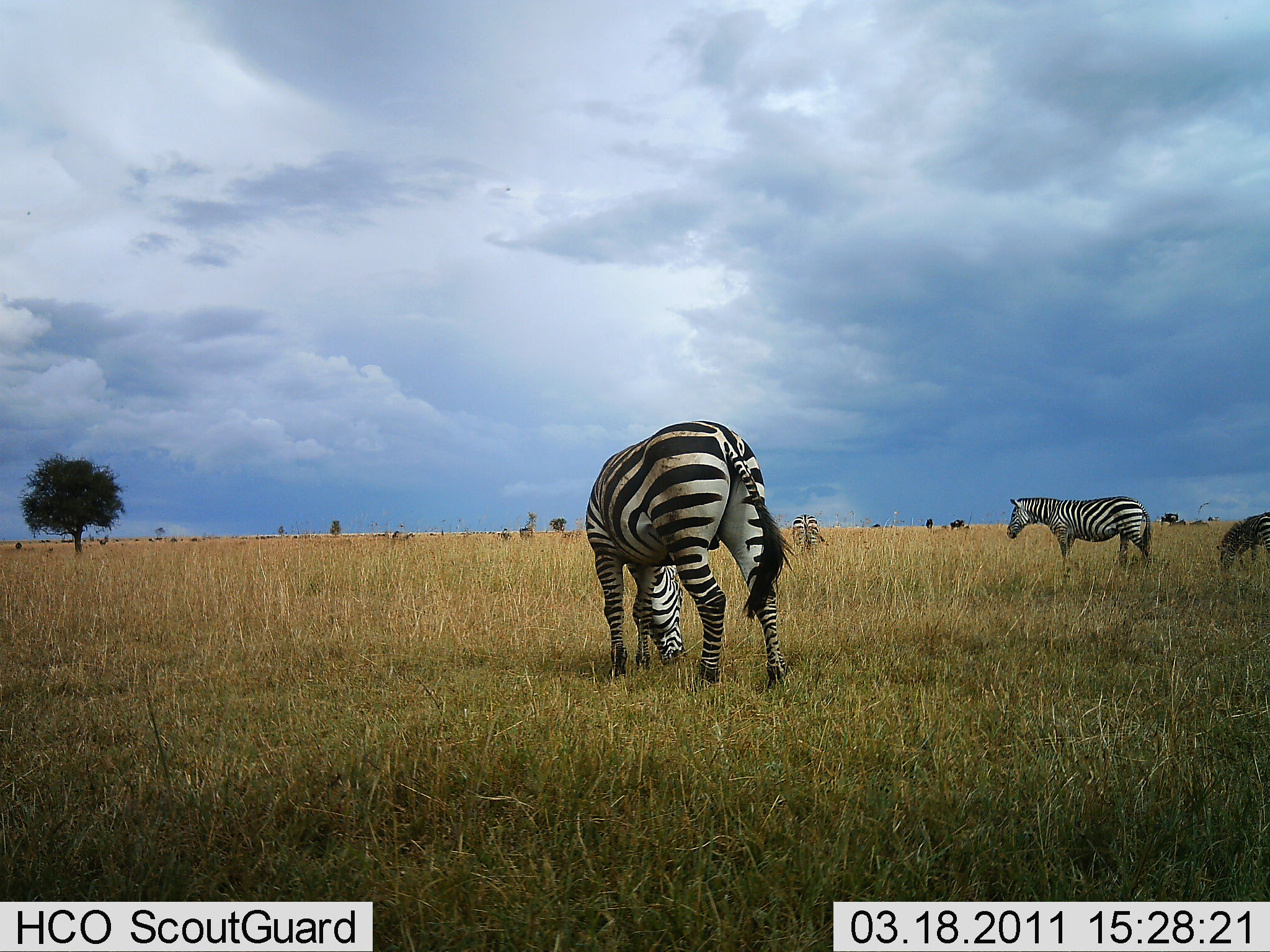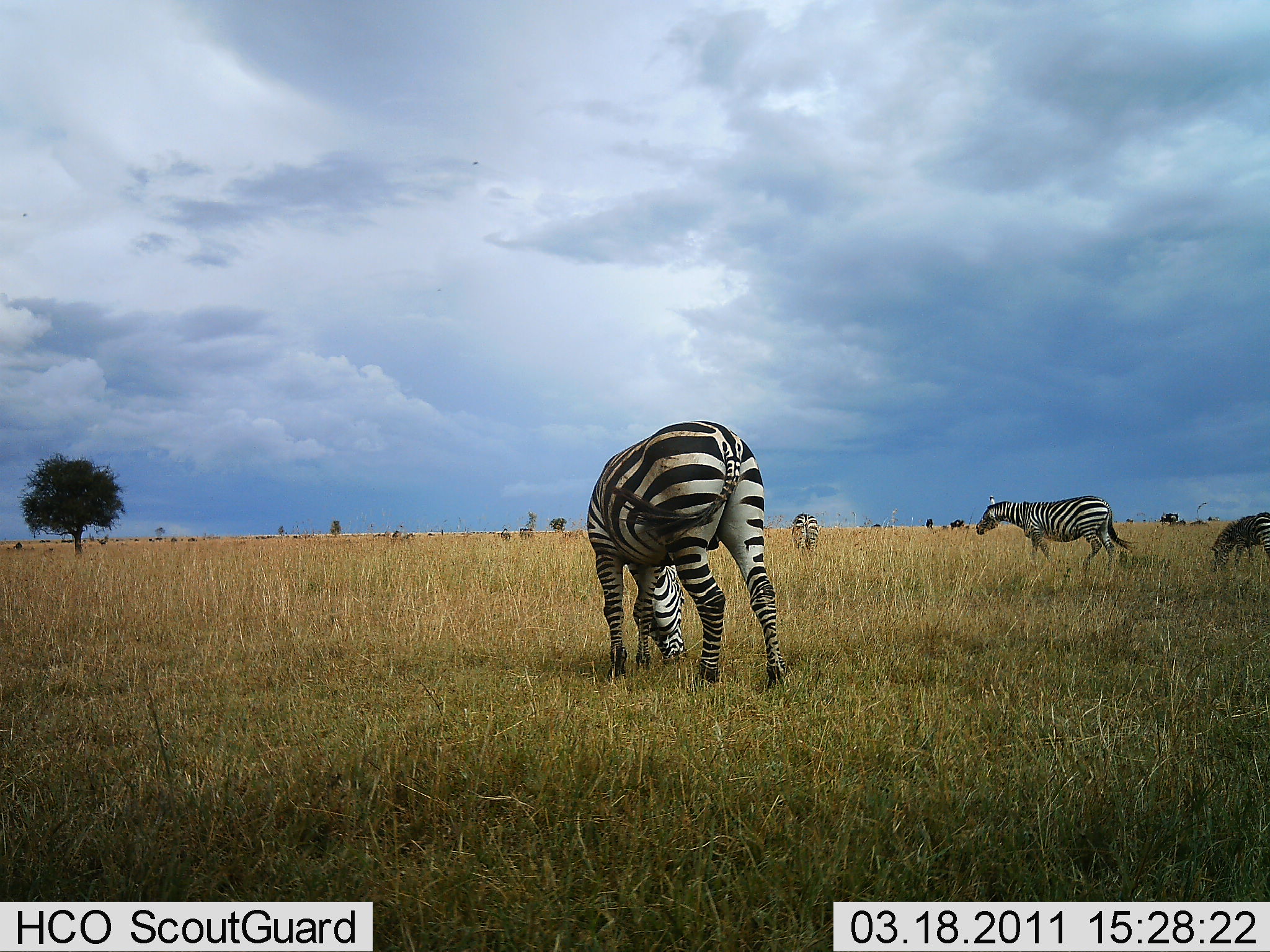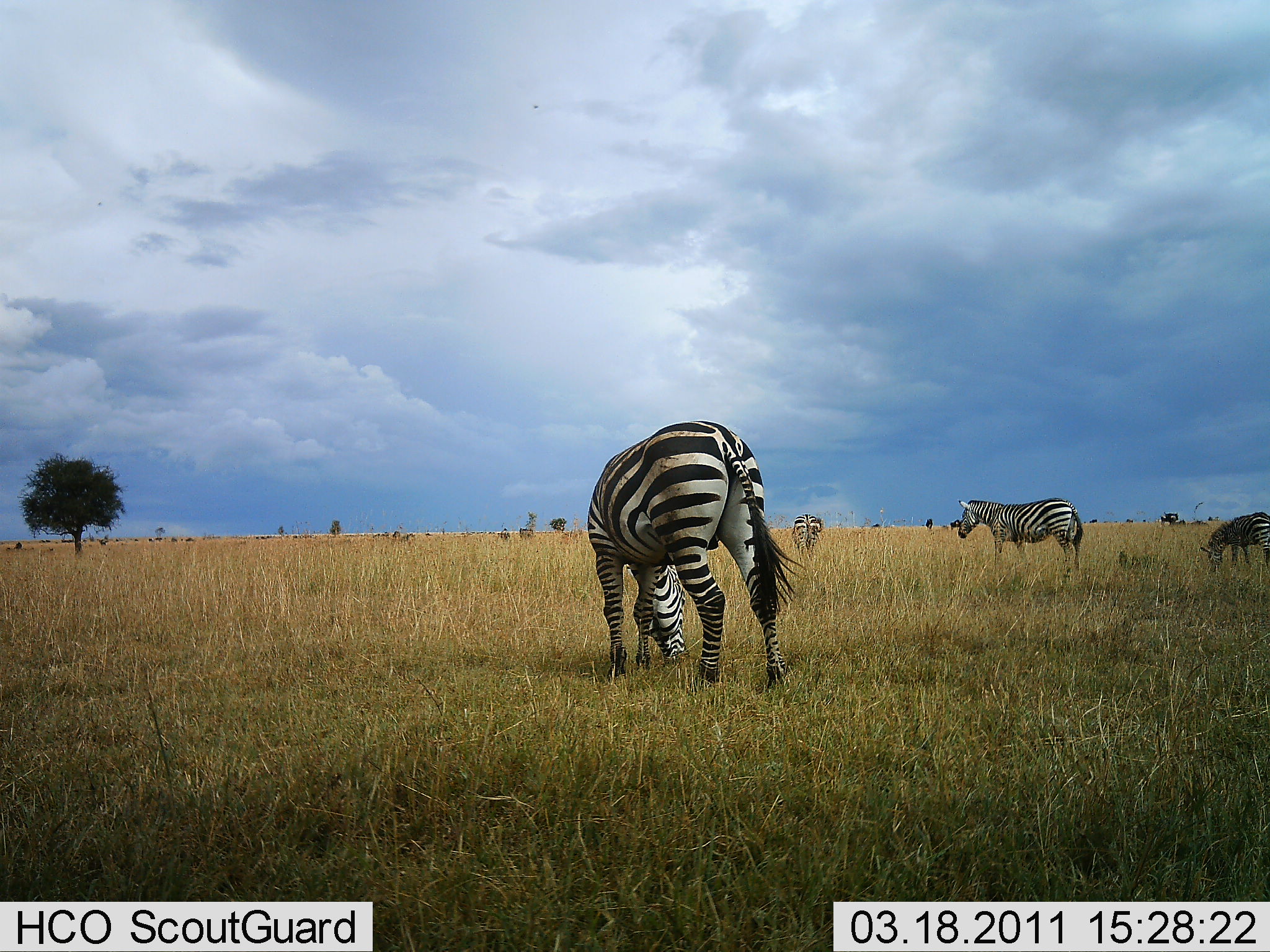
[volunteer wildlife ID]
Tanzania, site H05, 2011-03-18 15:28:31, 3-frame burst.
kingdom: Animalia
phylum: Chordata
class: Mammalia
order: Perissodactyla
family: Equidae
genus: Equus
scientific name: Equus quagga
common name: plains zebra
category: zebra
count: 4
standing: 36%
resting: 0%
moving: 55%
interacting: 0%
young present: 0%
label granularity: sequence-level